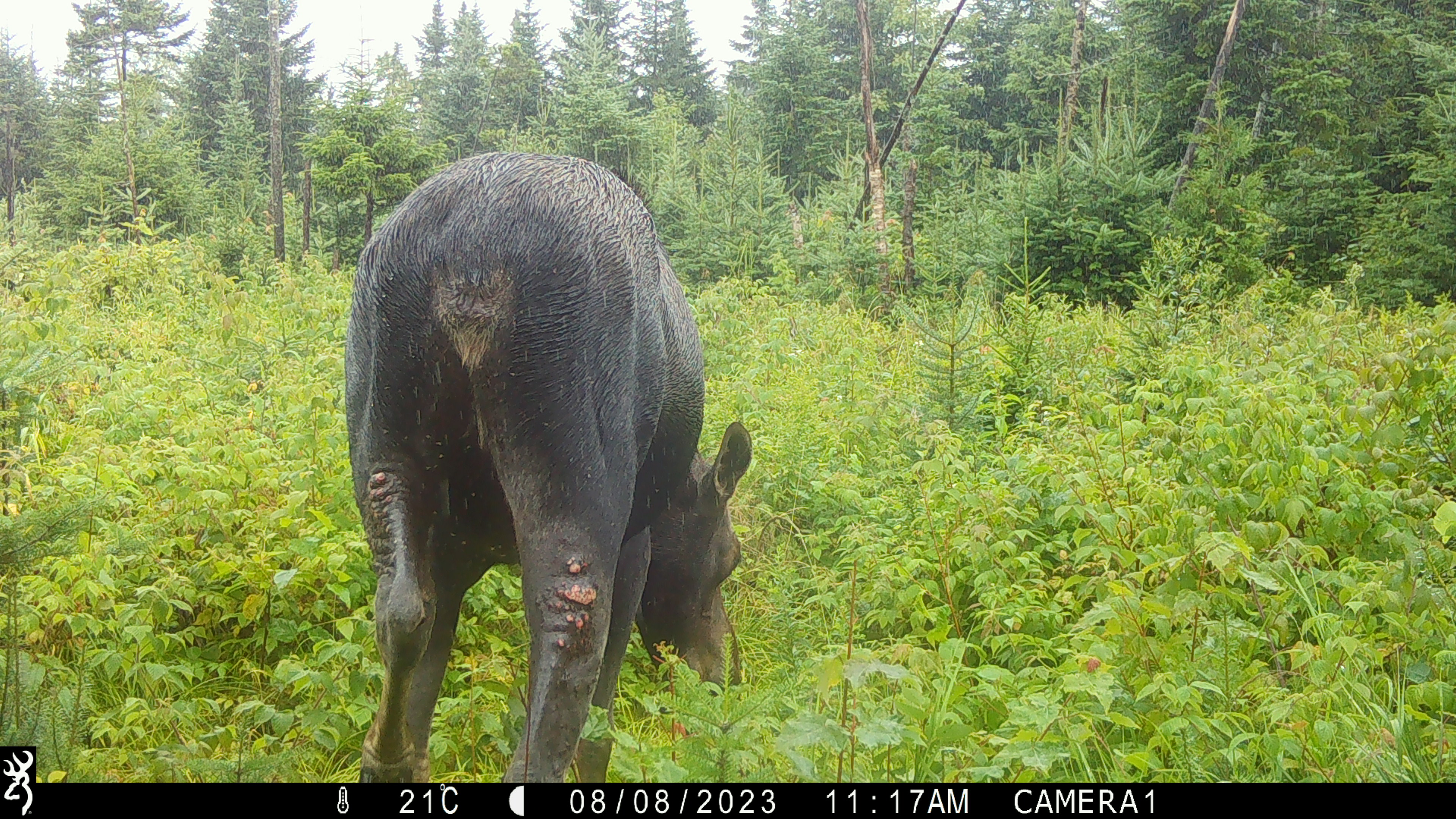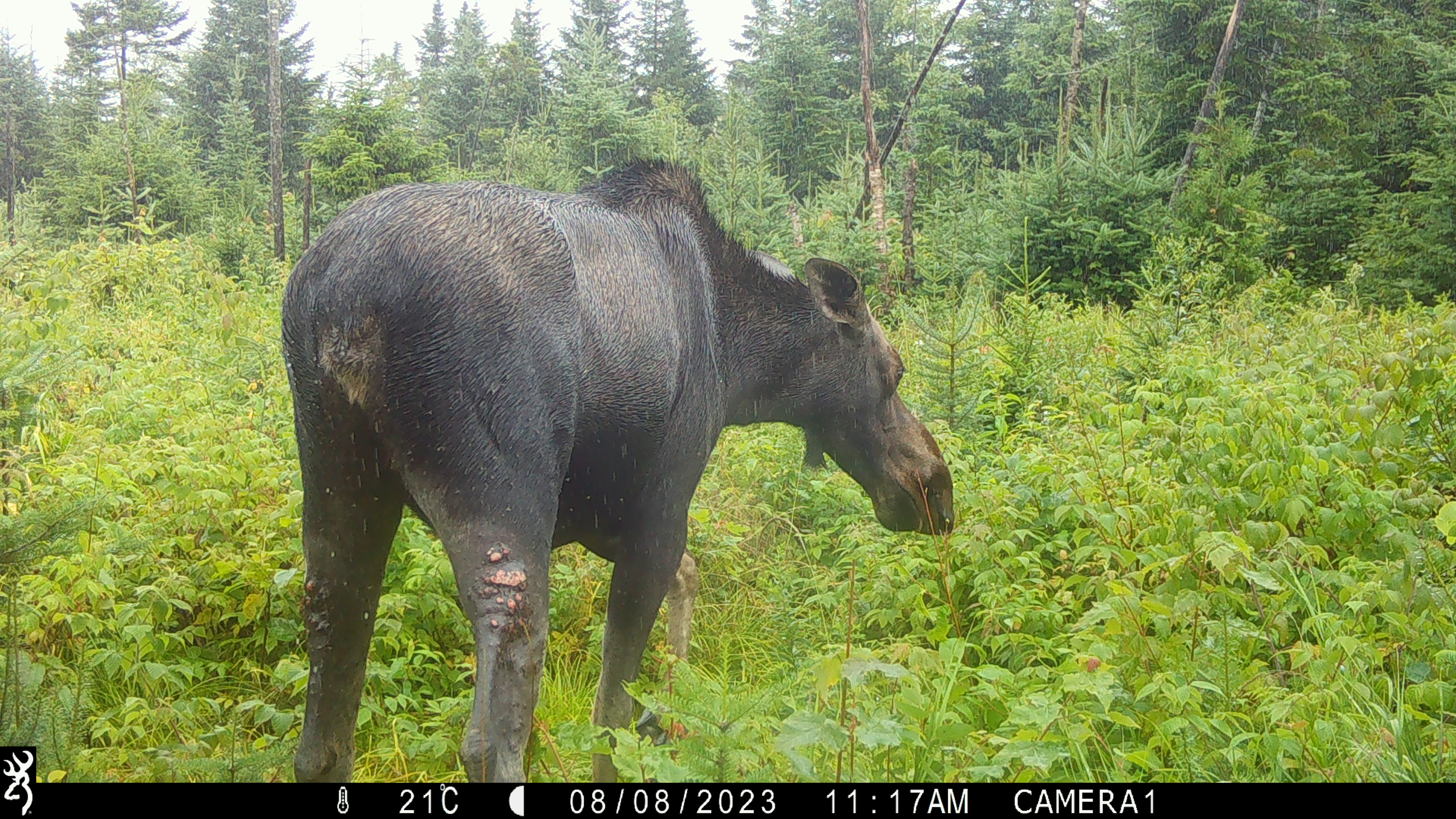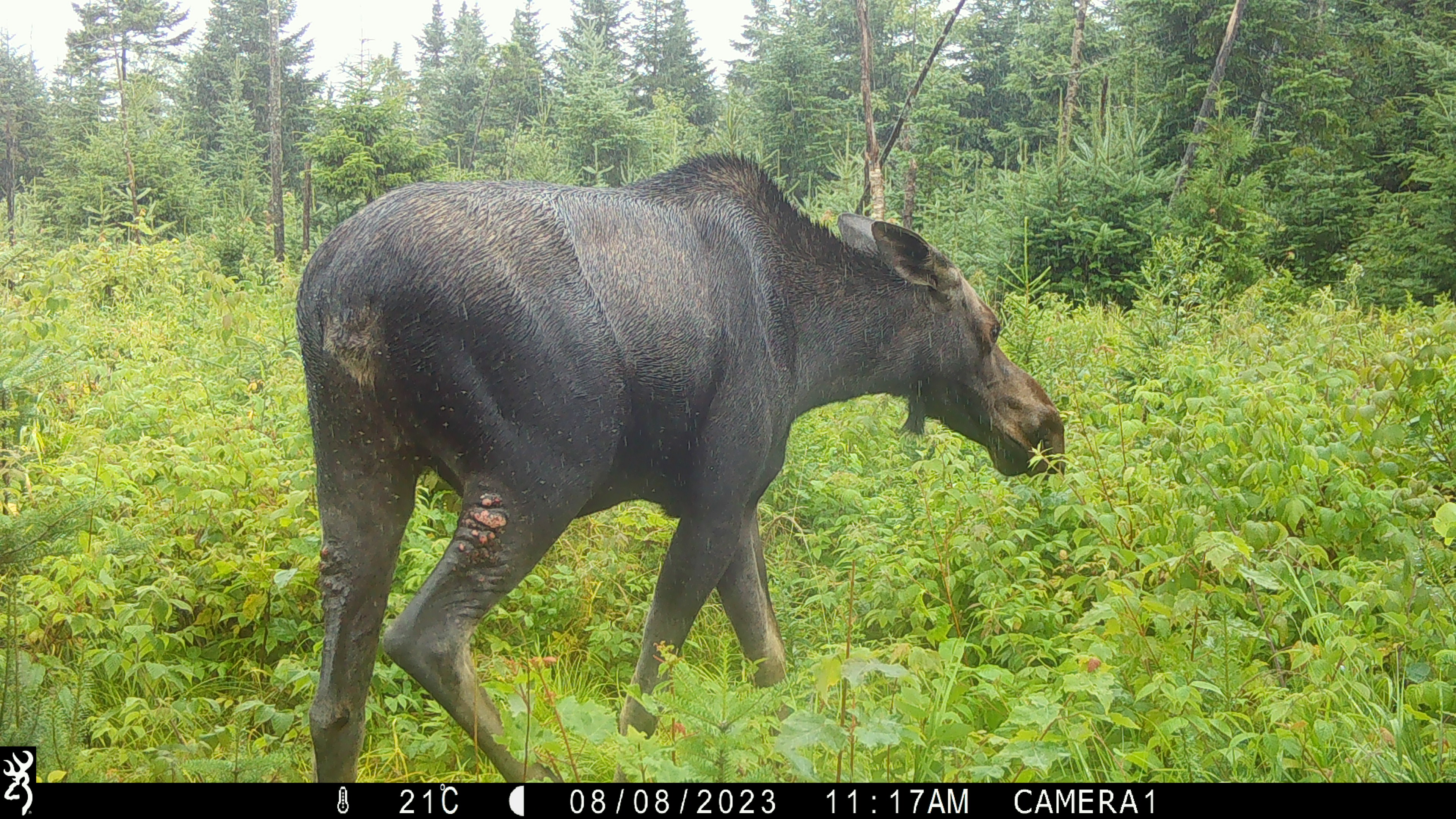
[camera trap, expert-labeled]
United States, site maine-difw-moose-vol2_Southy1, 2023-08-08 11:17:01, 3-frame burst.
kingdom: Animalia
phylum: Chordata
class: Mammalia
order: Artiodactyla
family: Cervidae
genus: Alces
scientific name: Alces alces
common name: moose